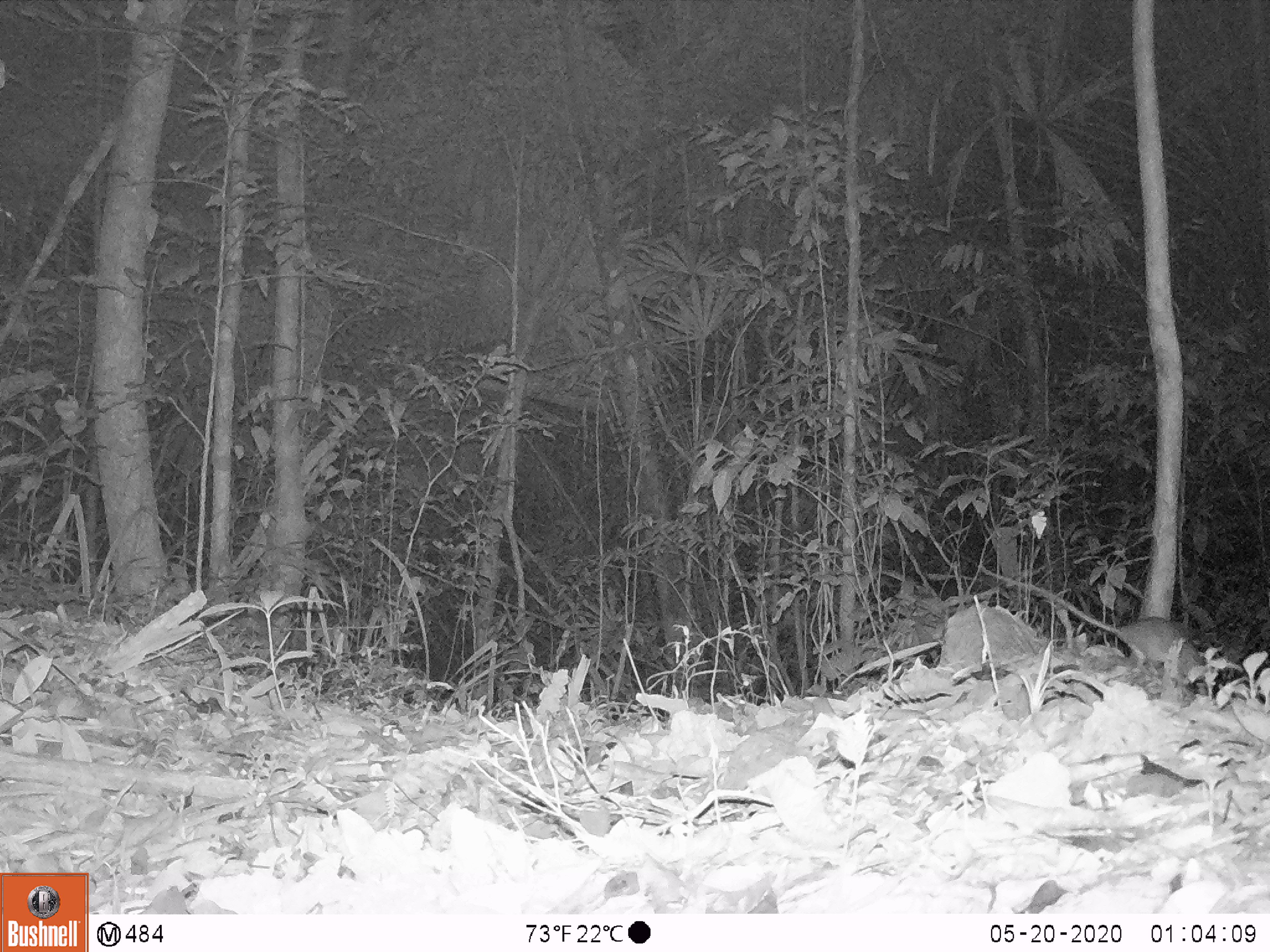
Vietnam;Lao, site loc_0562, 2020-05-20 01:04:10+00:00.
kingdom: Animalia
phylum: Chordata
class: Mammalia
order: Rodentia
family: Muridae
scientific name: Muridae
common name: old-world mice and rats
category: unidentified murid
Unidentified murid (old-world mice and rats) (Muridae). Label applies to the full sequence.